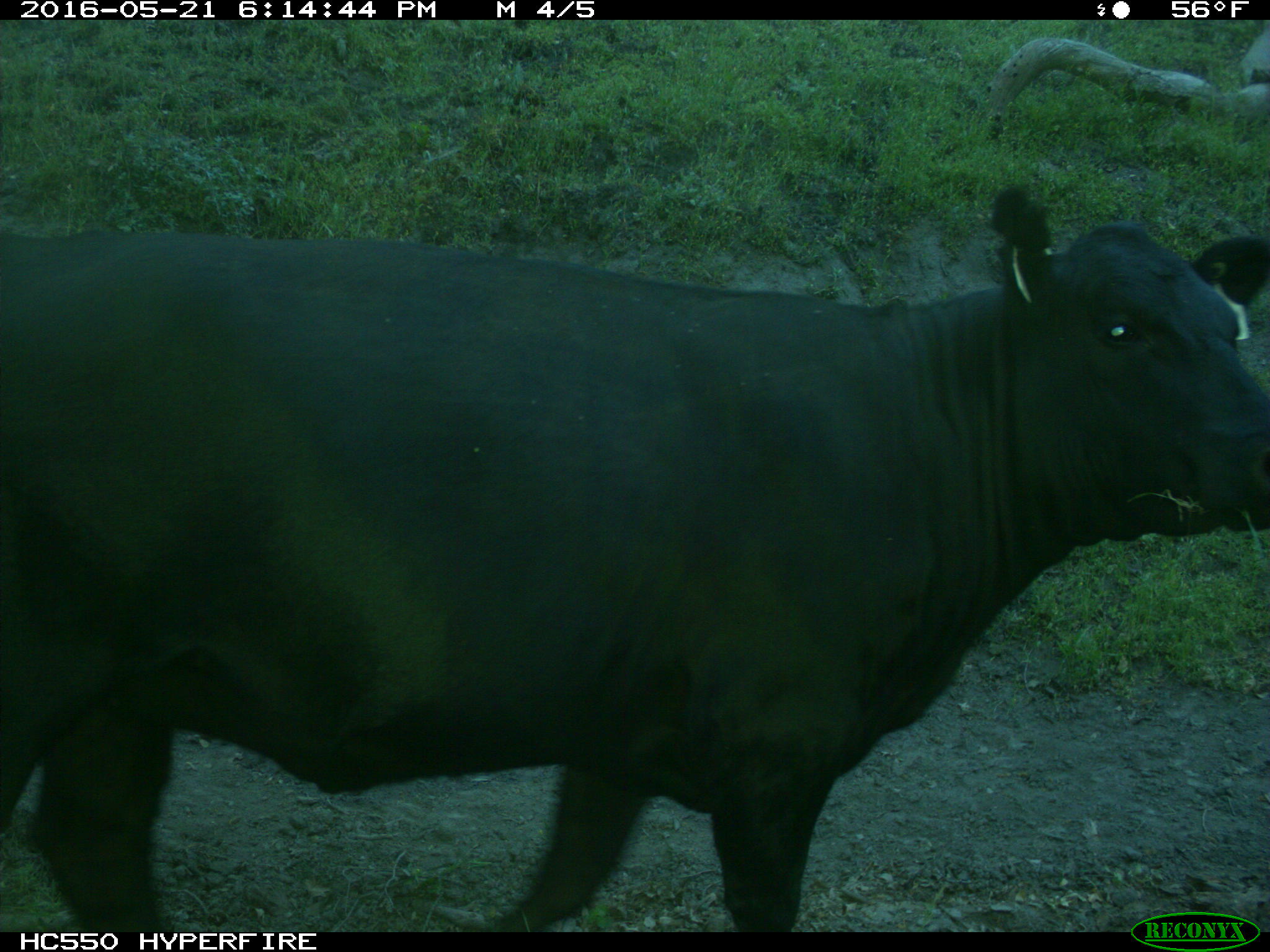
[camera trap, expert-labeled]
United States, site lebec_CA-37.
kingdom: Animalia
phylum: Chordata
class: Mammalia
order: Artiodactyla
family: Bovidae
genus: Bos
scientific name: Bos taurus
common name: domestic cow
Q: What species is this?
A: Bos taurus (domestic cow).